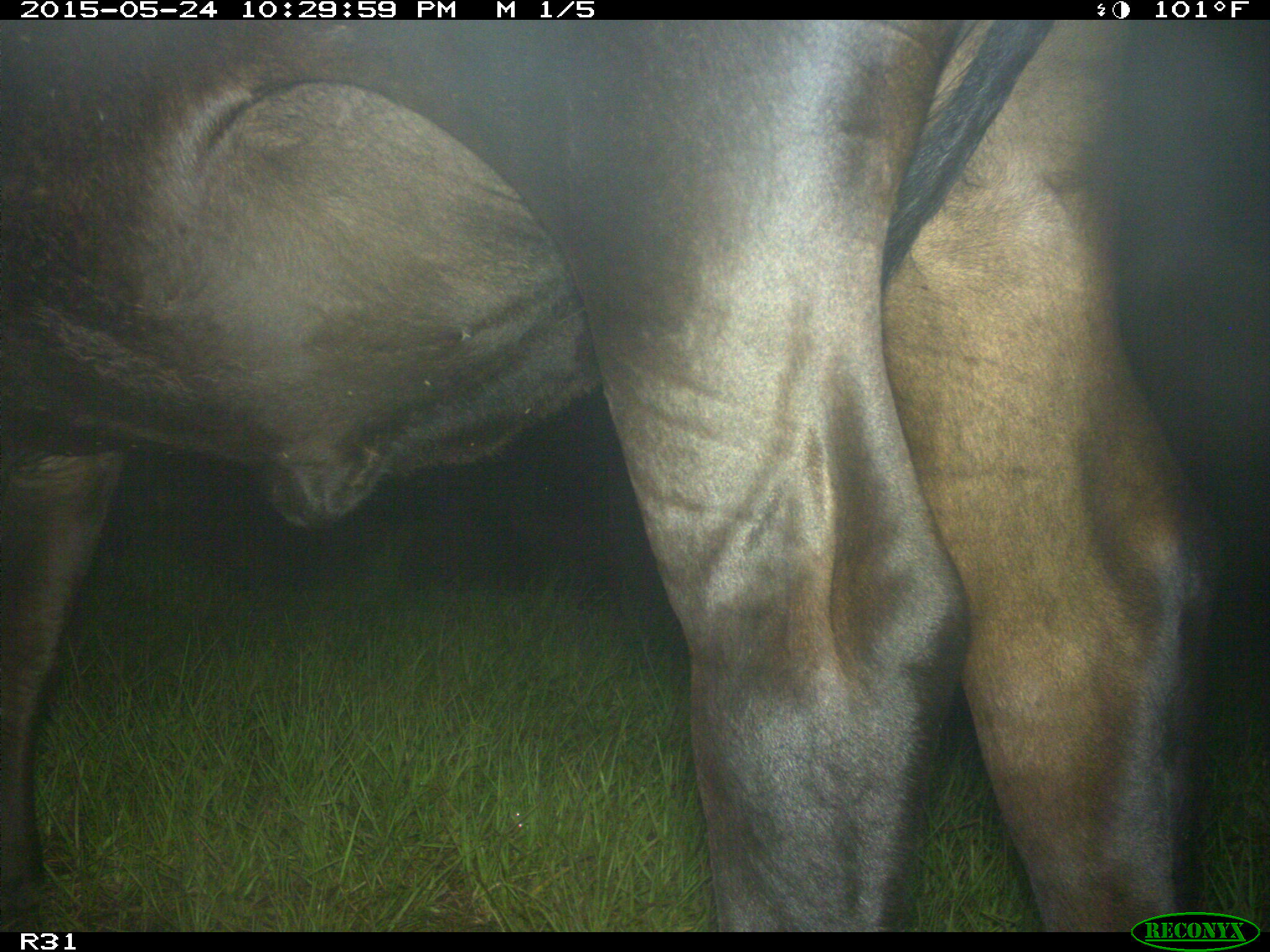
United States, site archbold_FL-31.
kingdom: Animalia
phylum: Chordata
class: Mammalia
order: Artiodactyla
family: Bovidae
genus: Bos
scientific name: Bos taurus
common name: domestic cow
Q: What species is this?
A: Bos taurus (domestic cow).